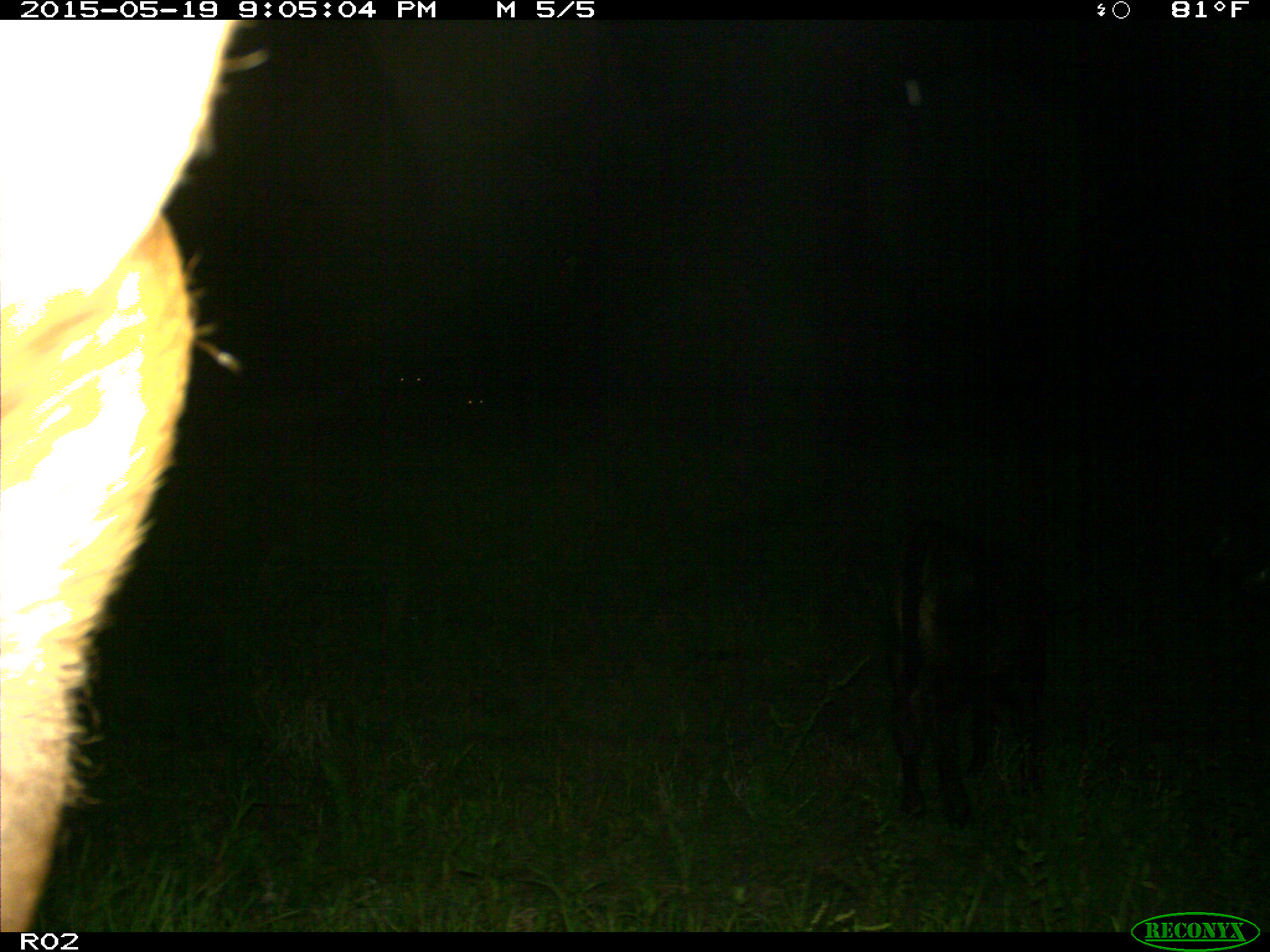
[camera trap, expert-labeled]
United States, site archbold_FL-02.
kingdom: Animalia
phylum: Chordata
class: Mammalia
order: Artiodactyla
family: Bovidae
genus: Bos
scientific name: Bos taurus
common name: domestic cow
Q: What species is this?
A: Bos taurus (domestic cow).